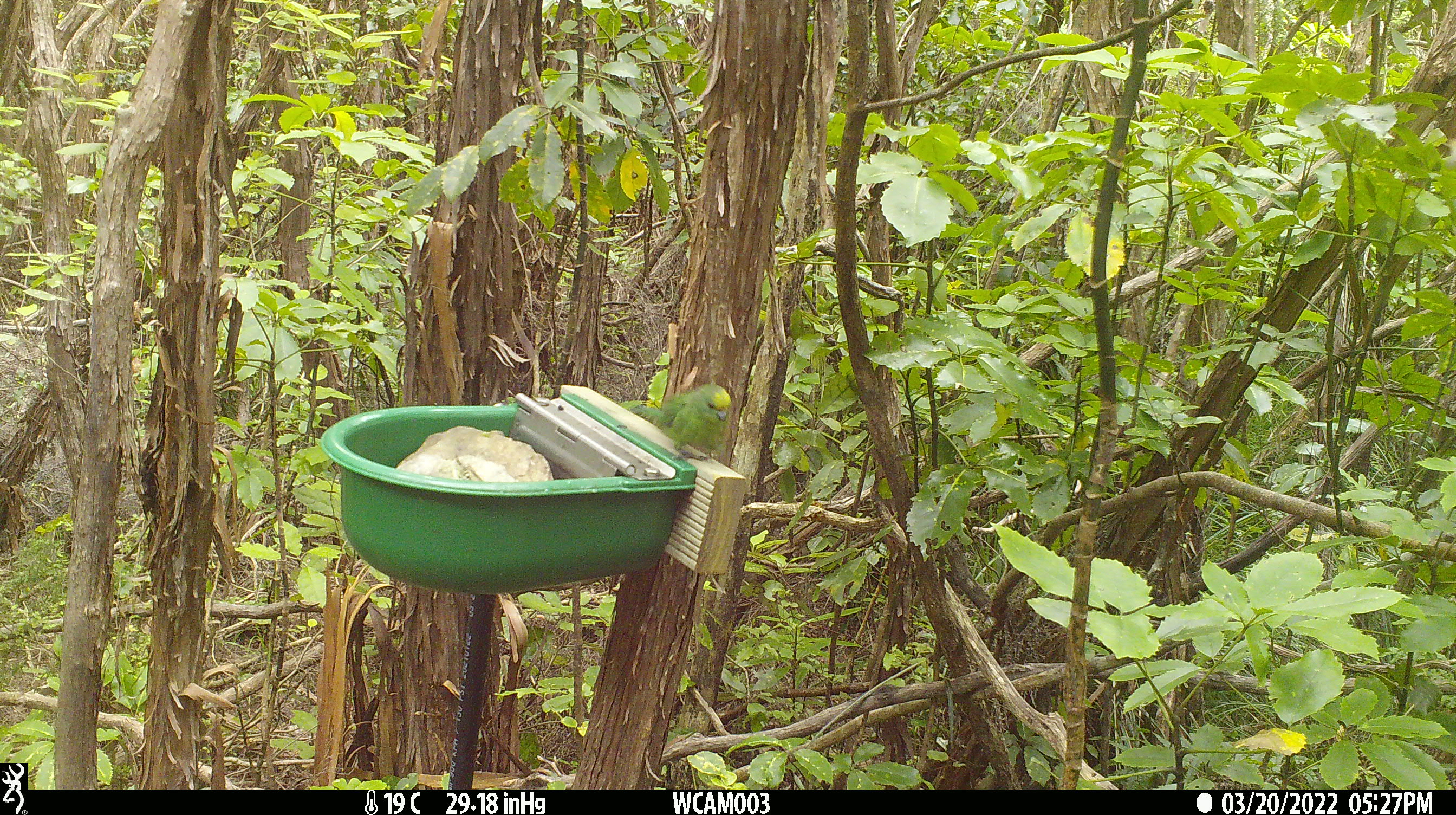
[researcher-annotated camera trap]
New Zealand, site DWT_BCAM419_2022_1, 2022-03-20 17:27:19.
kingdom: Animalia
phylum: Chordata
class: Aves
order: Psittaciformes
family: Psittaculidae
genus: Cyanoramphus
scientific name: Cyanoramphus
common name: parakeet